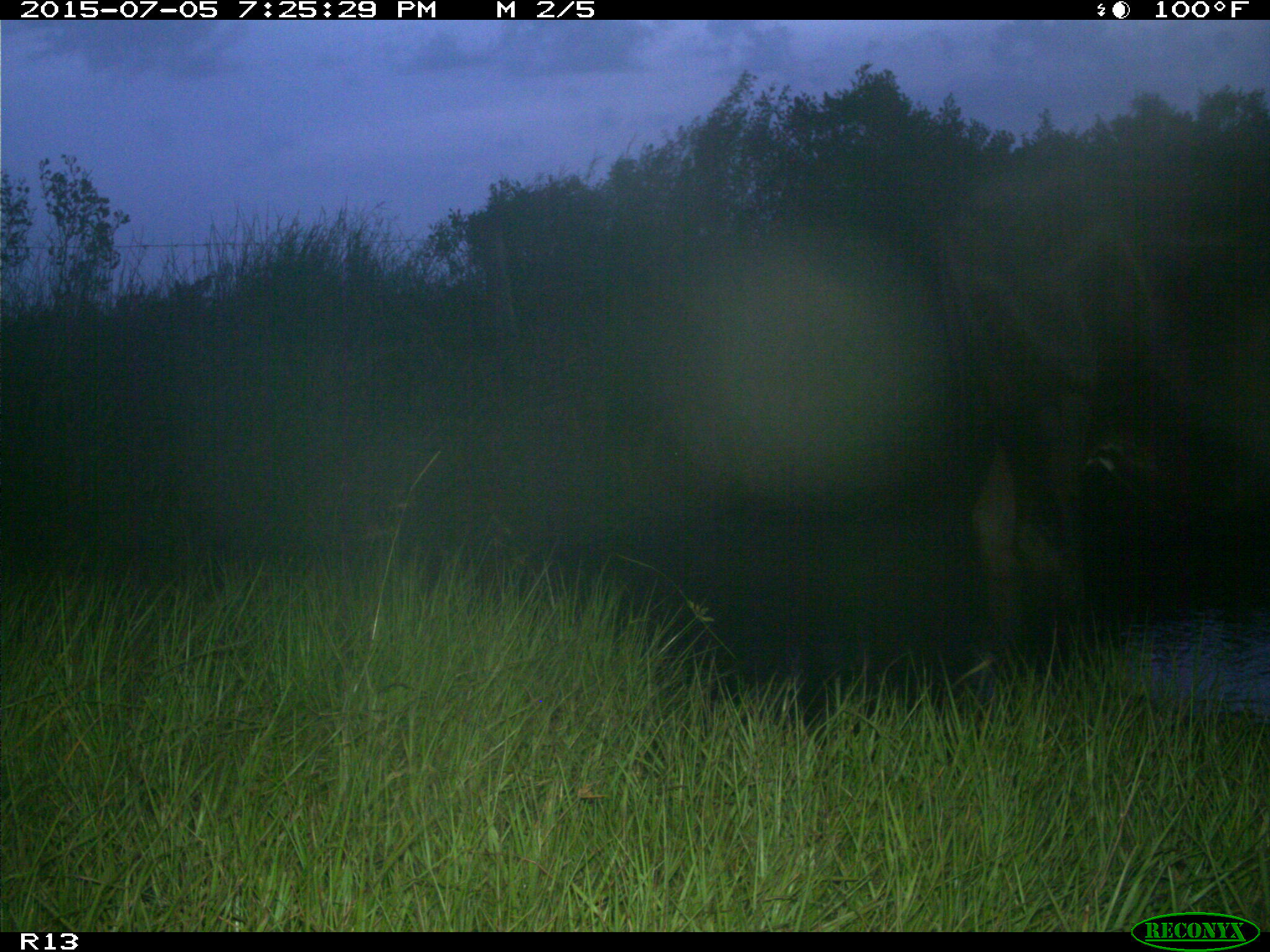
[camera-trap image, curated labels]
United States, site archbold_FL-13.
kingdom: Animalia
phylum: Chordata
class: Mammalia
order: Artiodactyla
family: Bovidae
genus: Bos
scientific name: Bos taurus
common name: domestic cow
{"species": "Bos taurus (domestic cow)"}